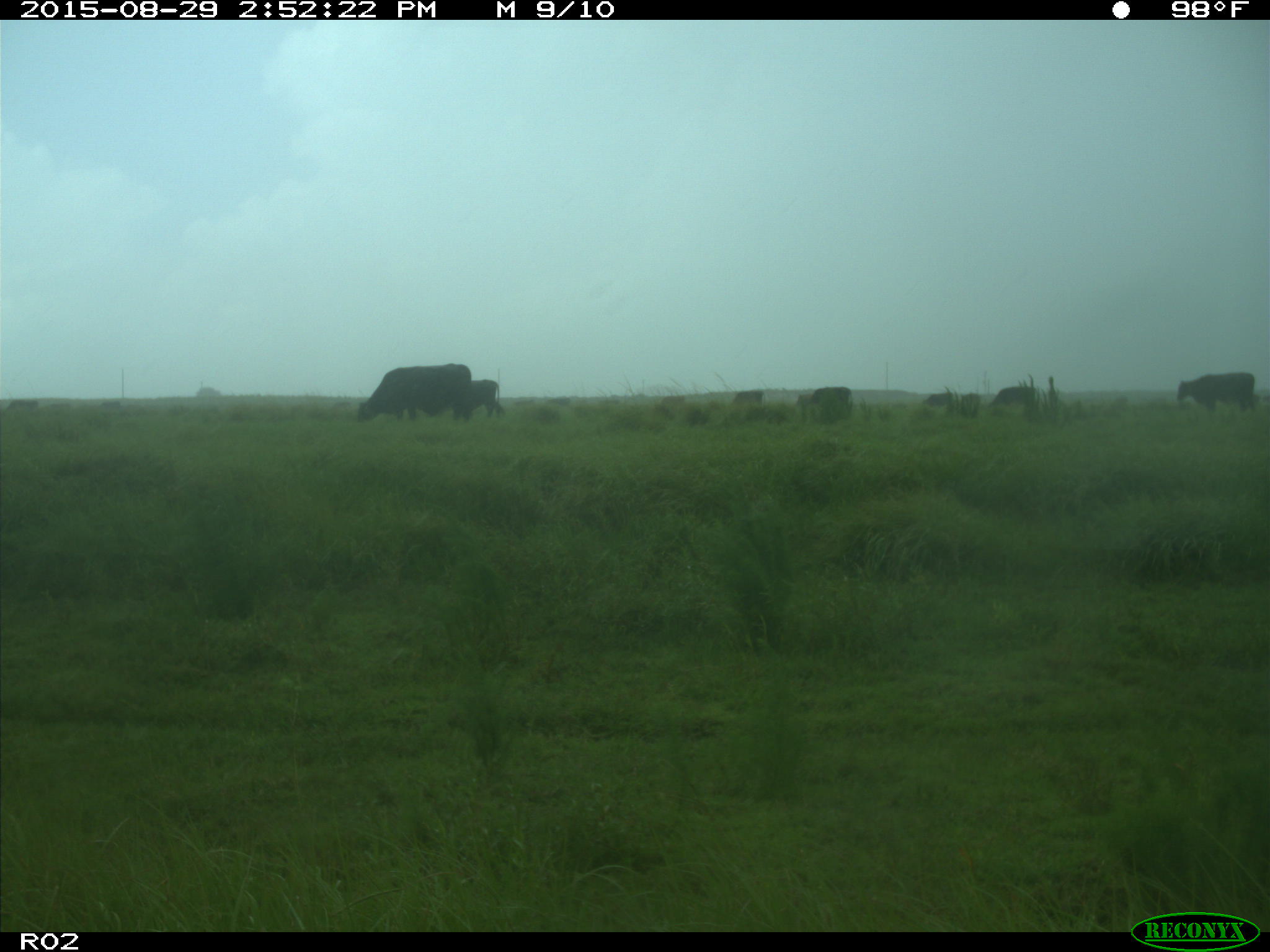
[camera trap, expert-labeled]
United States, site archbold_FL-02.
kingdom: Animalia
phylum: Chordata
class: Mammalia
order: Artiodactyla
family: Bovidae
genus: Bos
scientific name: Bos taurus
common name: domestic cow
Bos taurus (domestic cow).